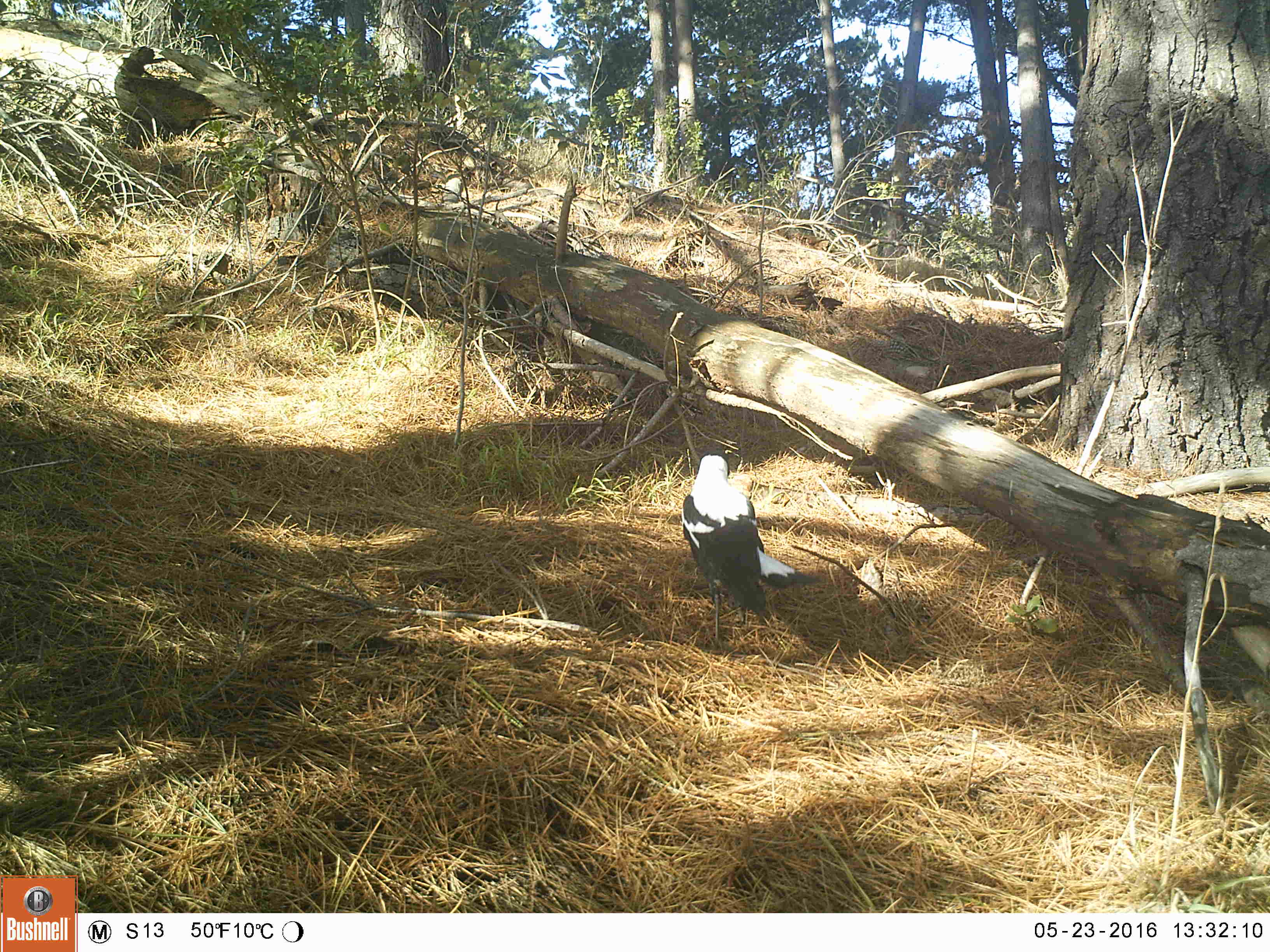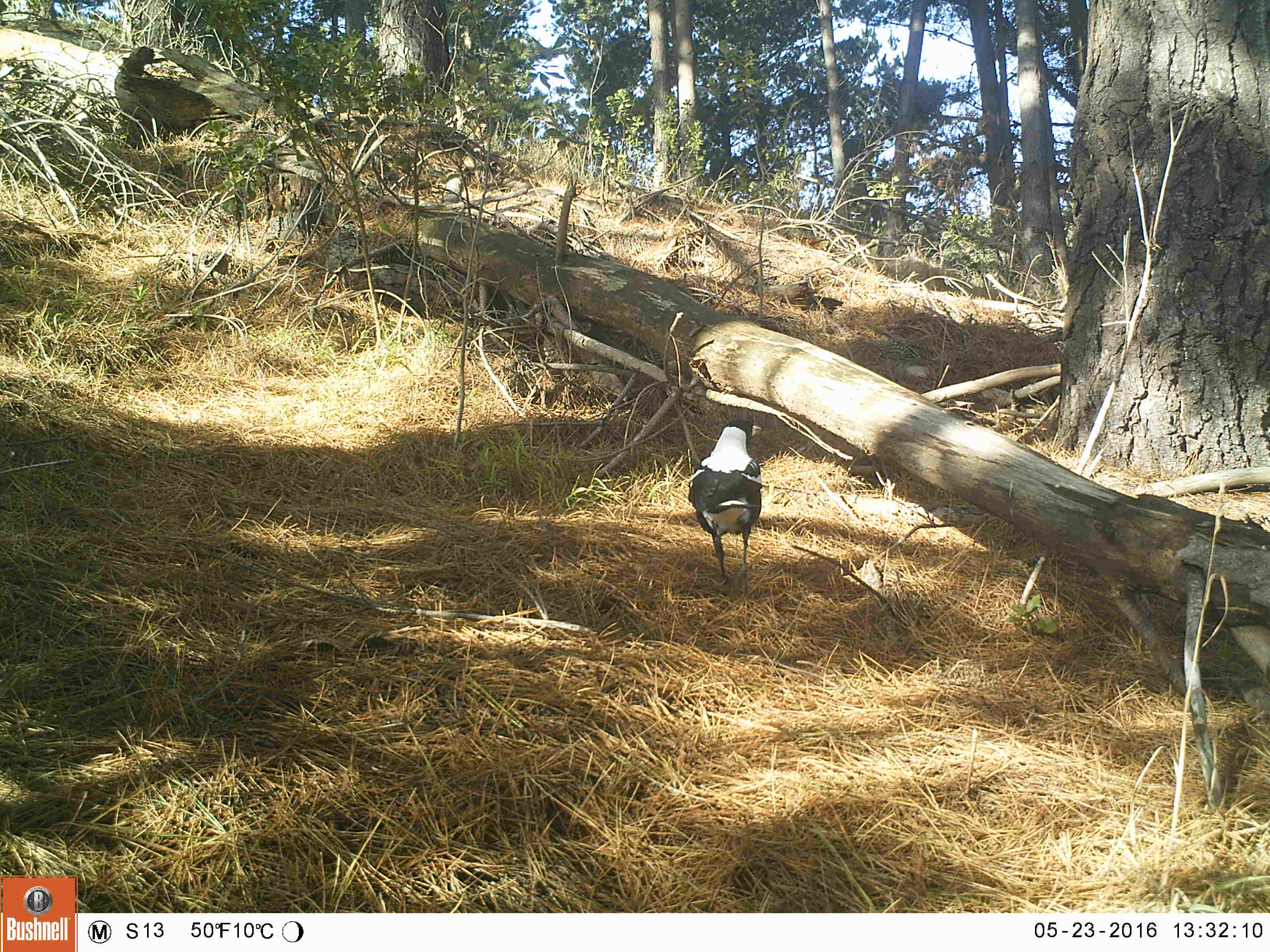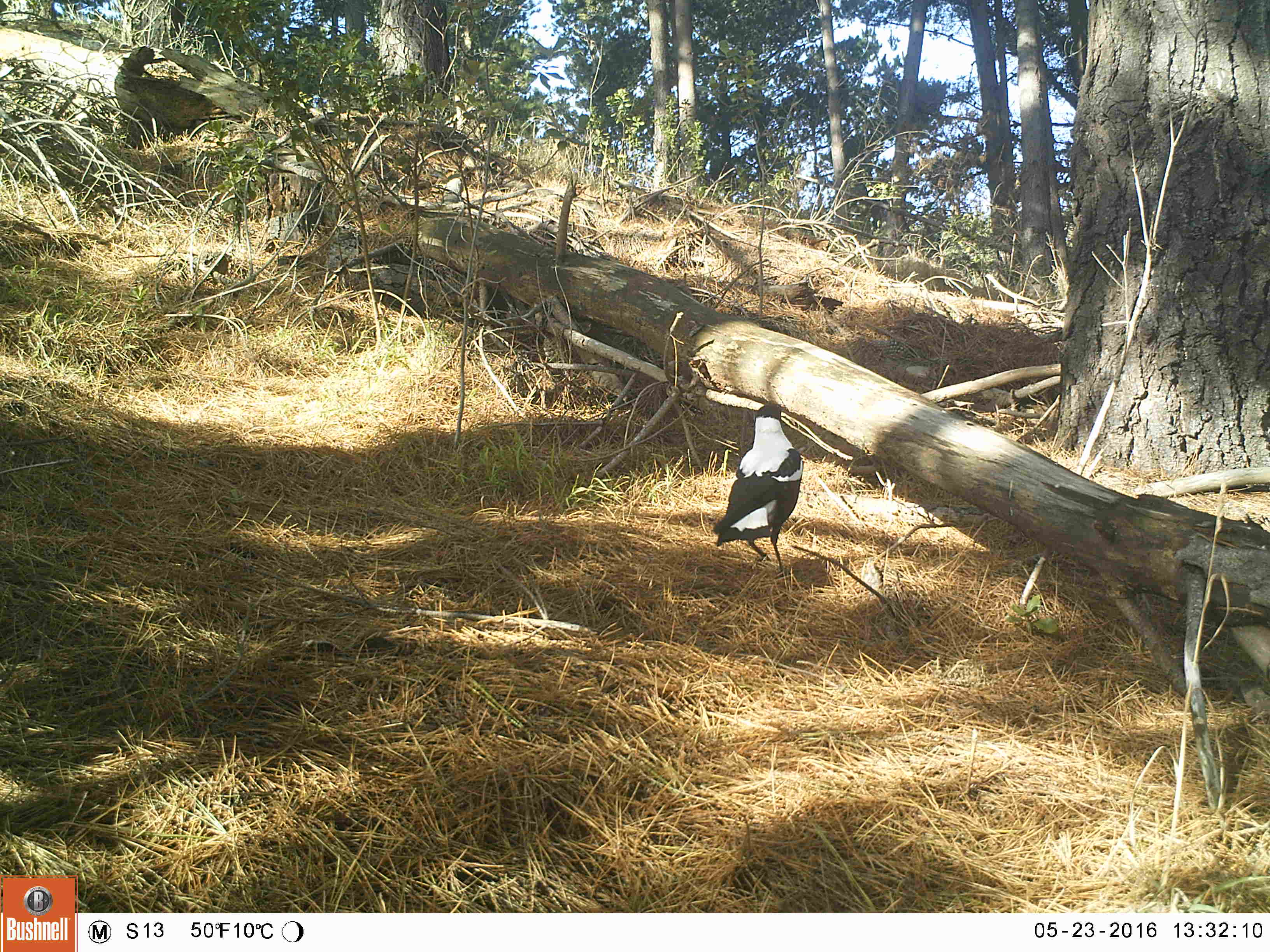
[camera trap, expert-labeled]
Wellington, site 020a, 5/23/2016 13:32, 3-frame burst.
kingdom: Animalia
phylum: Chordata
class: Aves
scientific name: Aves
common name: bird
Bird (Aves).